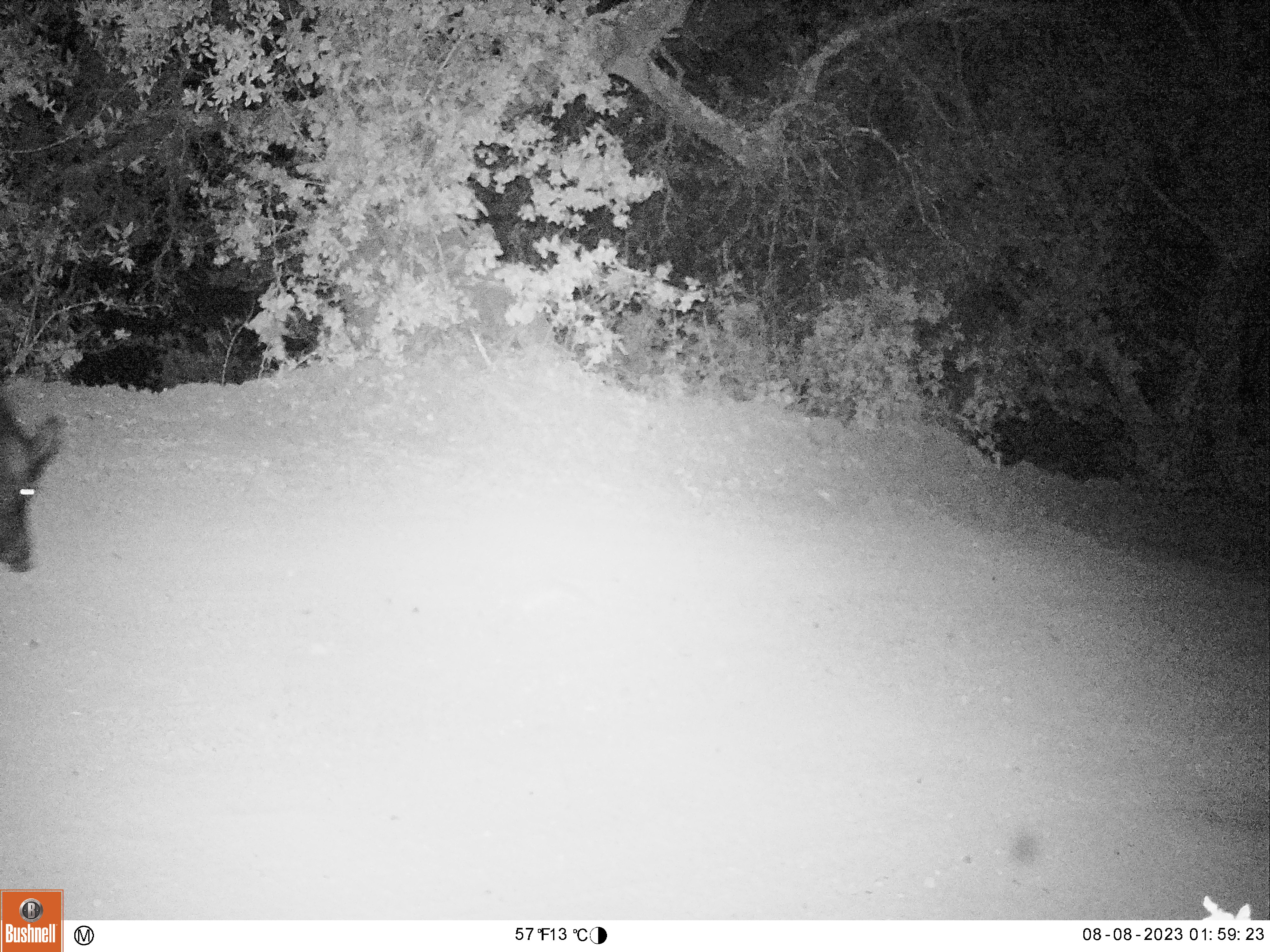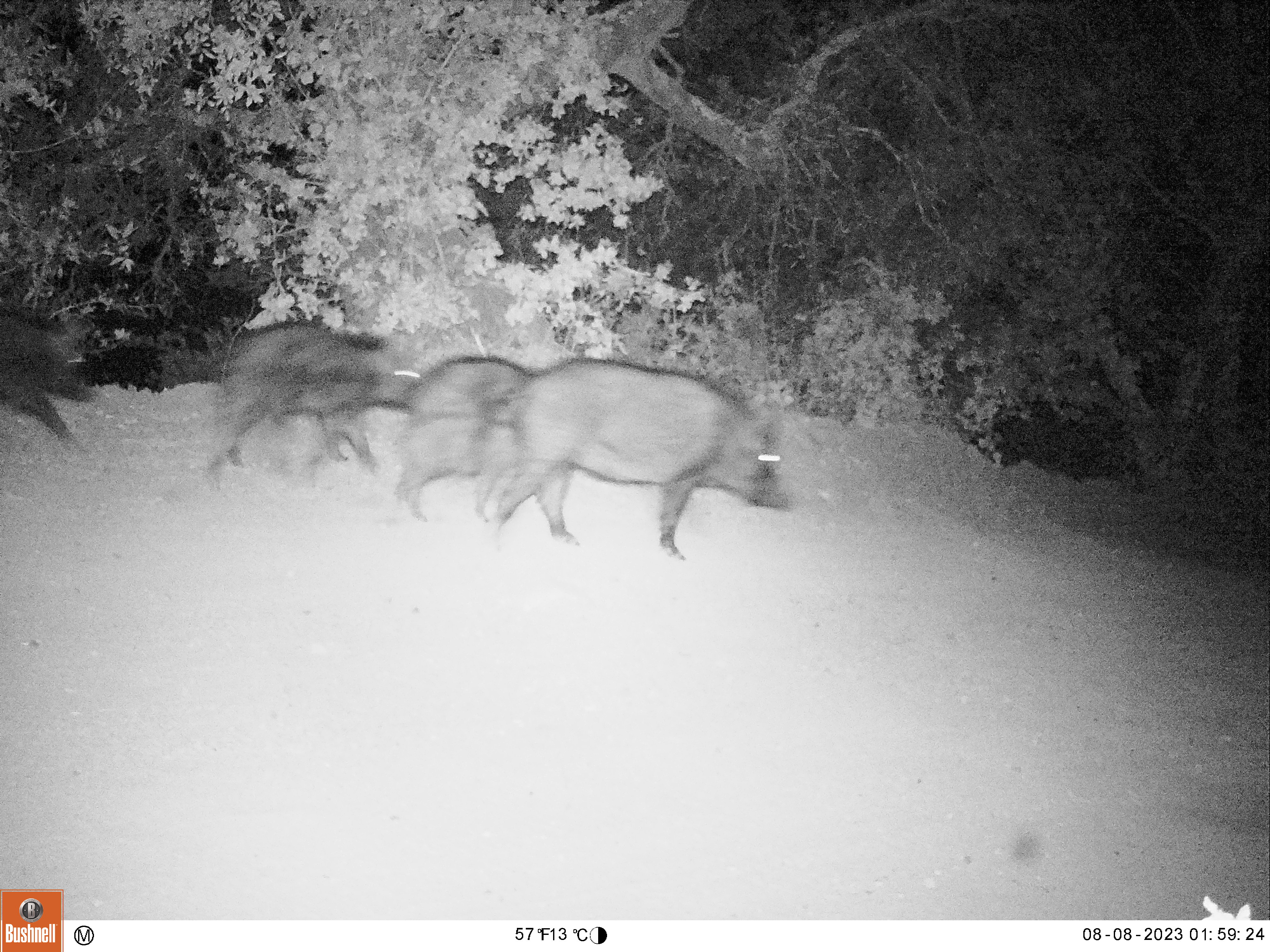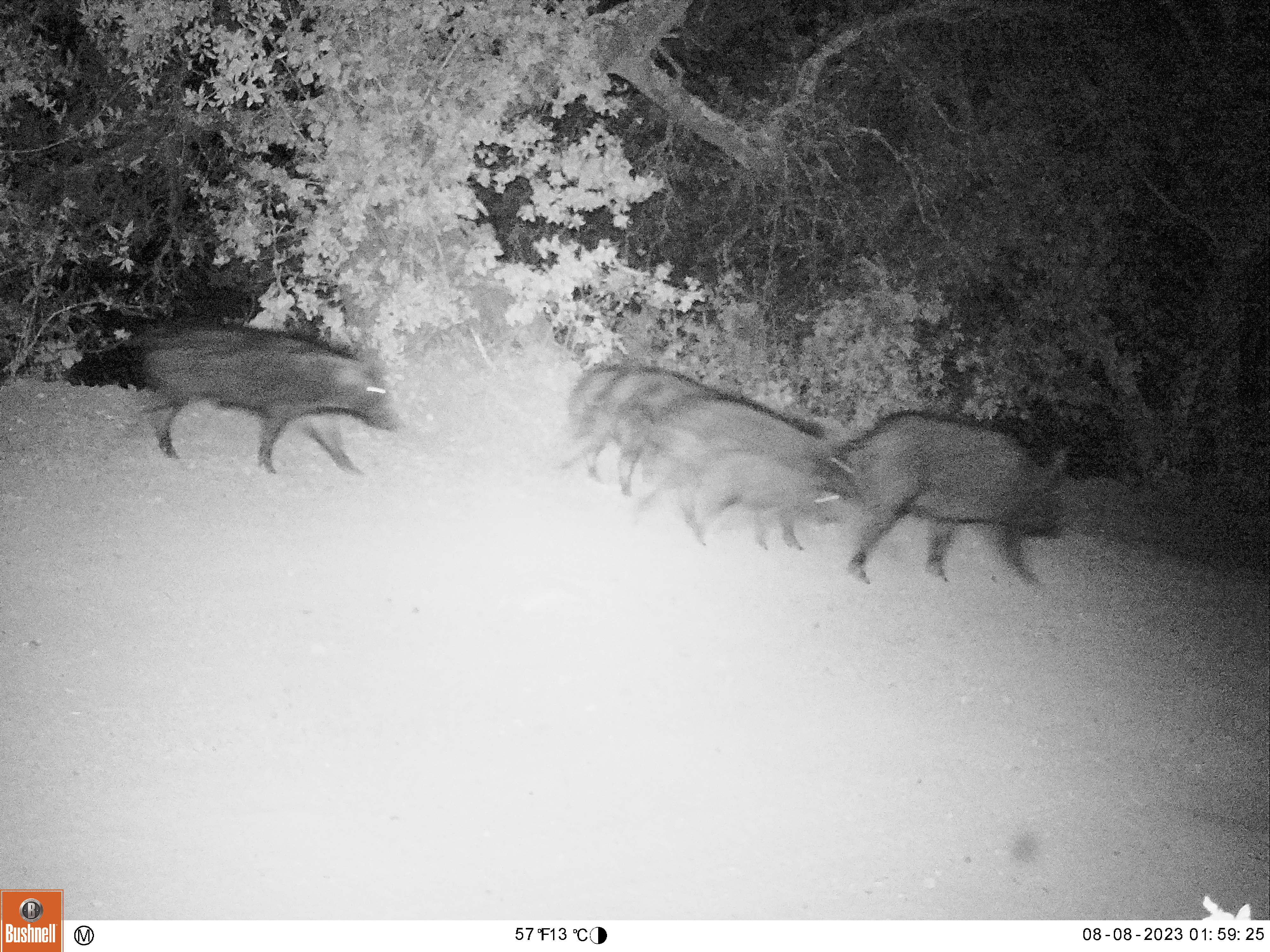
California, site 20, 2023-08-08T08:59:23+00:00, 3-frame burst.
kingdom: Animalia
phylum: Chordata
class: Mammalia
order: Artiodactyla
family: Suidae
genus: Sus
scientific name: Sus scrofa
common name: wild boar